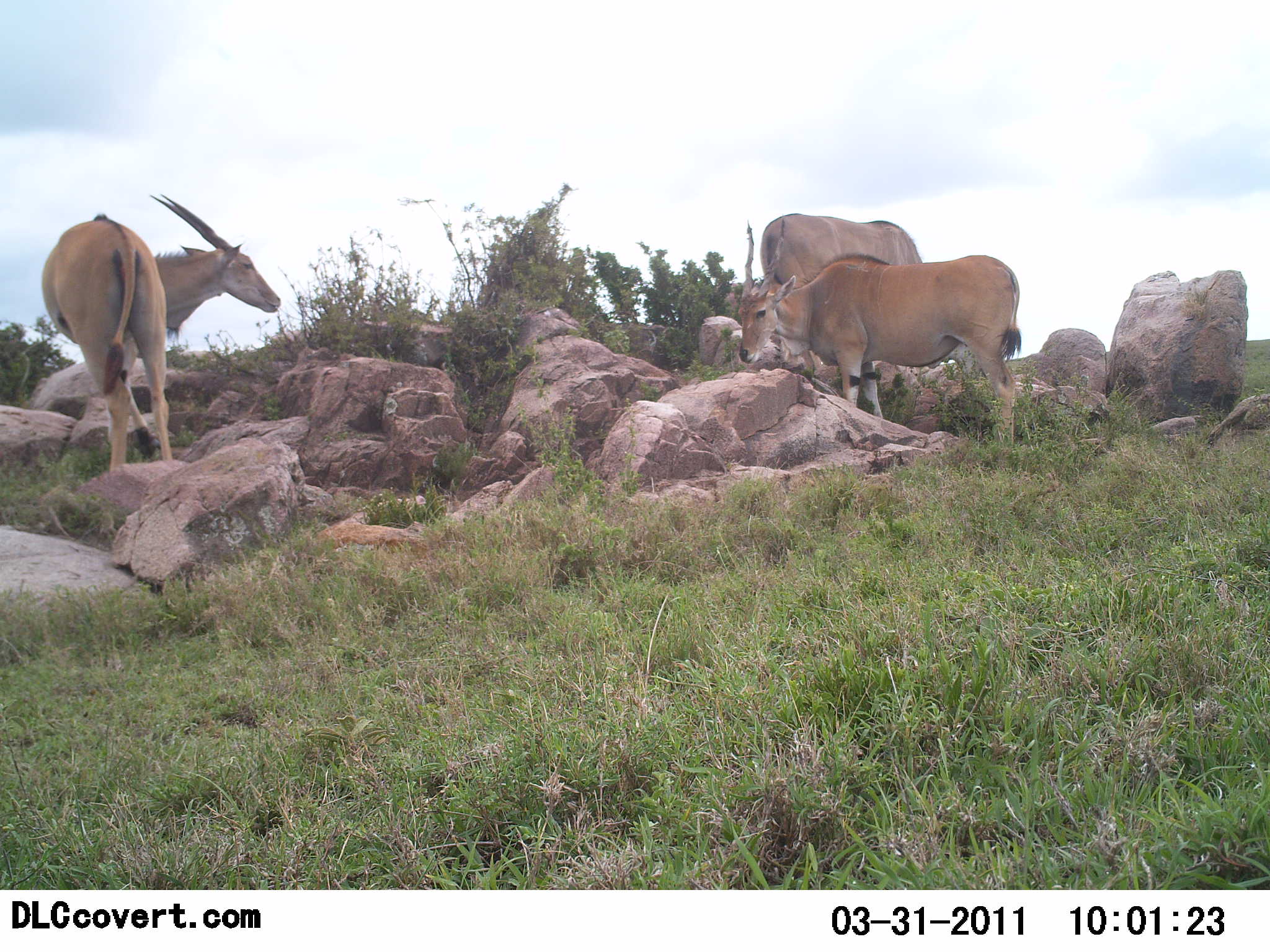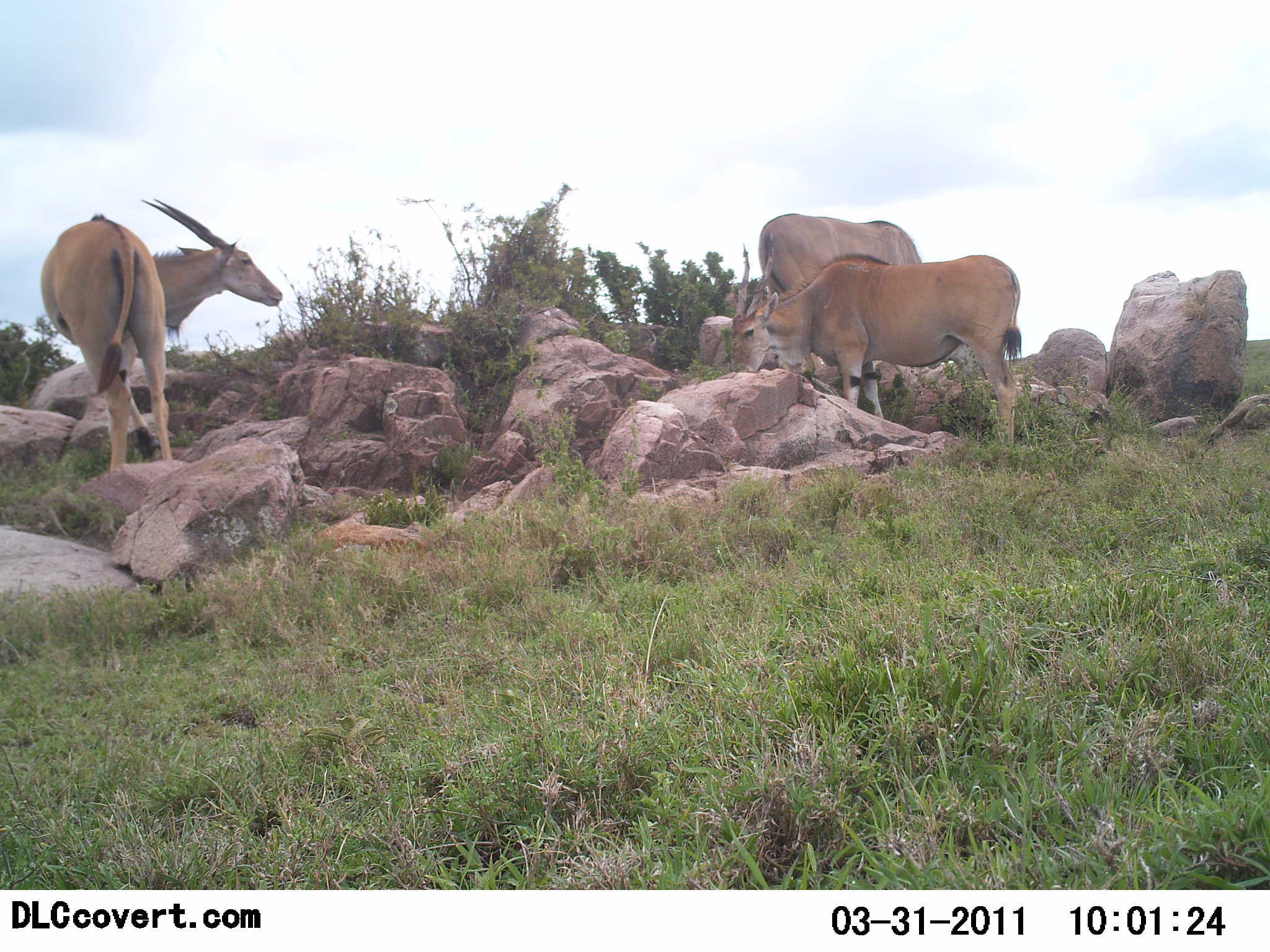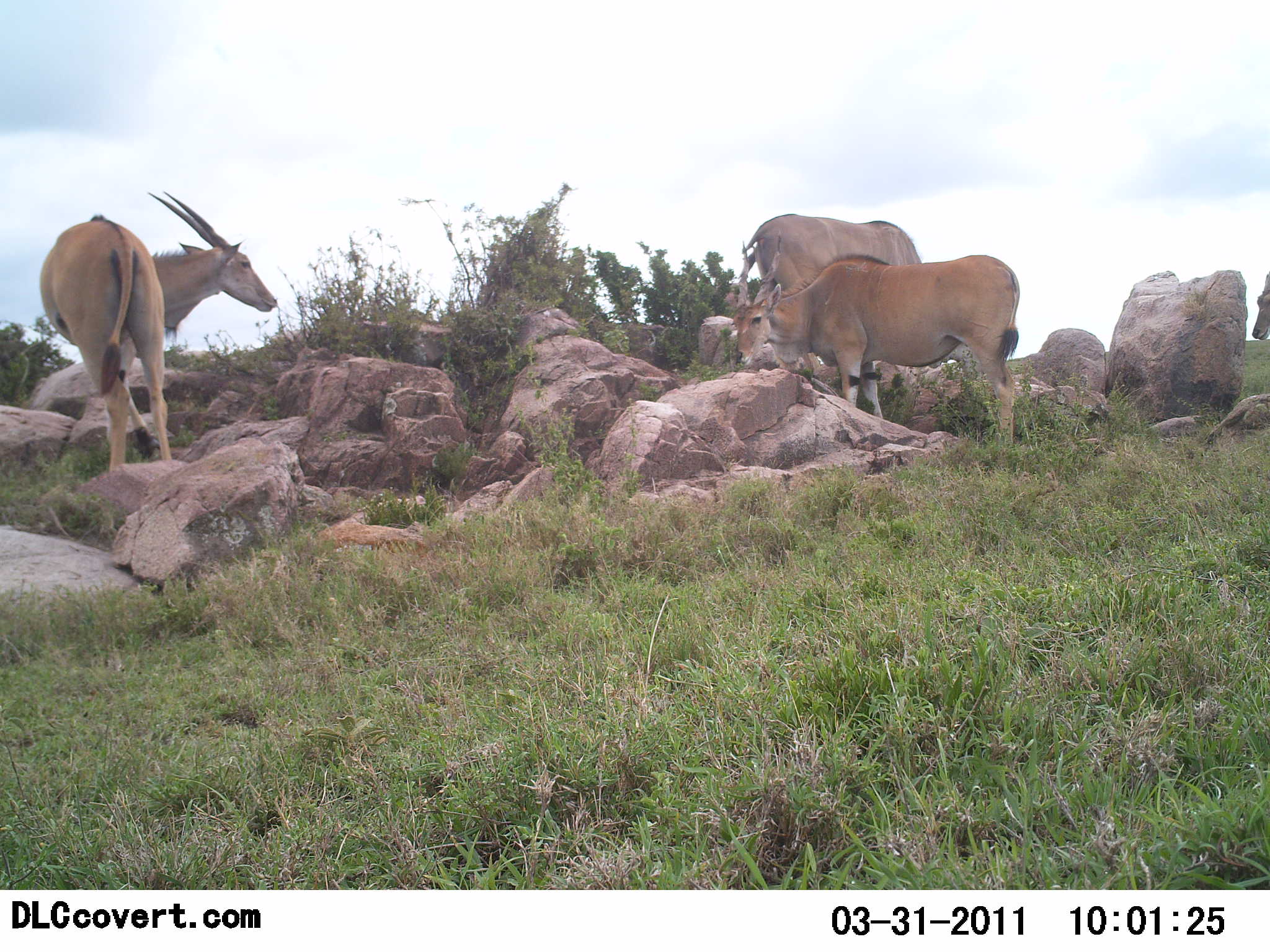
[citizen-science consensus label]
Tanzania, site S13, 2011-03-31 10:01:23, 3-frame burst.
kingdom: Animalia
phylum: Chordata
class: Mammalia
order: Artiodactyla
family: Bovidae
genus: Tragelaphus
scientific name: Tragelaphus oryx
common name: eland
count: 4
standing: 71%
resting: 0%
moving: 7%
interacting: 0%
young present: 0%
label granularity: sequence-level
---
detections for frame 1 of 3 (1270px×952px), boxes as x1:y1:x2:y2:
animal: 40:193:281:472; 735:252:1023:447; 758:209:923:298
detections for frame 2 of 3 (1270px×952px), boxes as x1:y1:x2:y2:
animal: 36:198:282:479; 729:253:1023:451; 757:213:925:307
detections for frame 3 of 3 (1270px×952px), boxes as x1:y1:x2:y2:
animal: 36:188:280:475; 727:250:1020:450; 738:213:928:309; 1250:274:1270:344